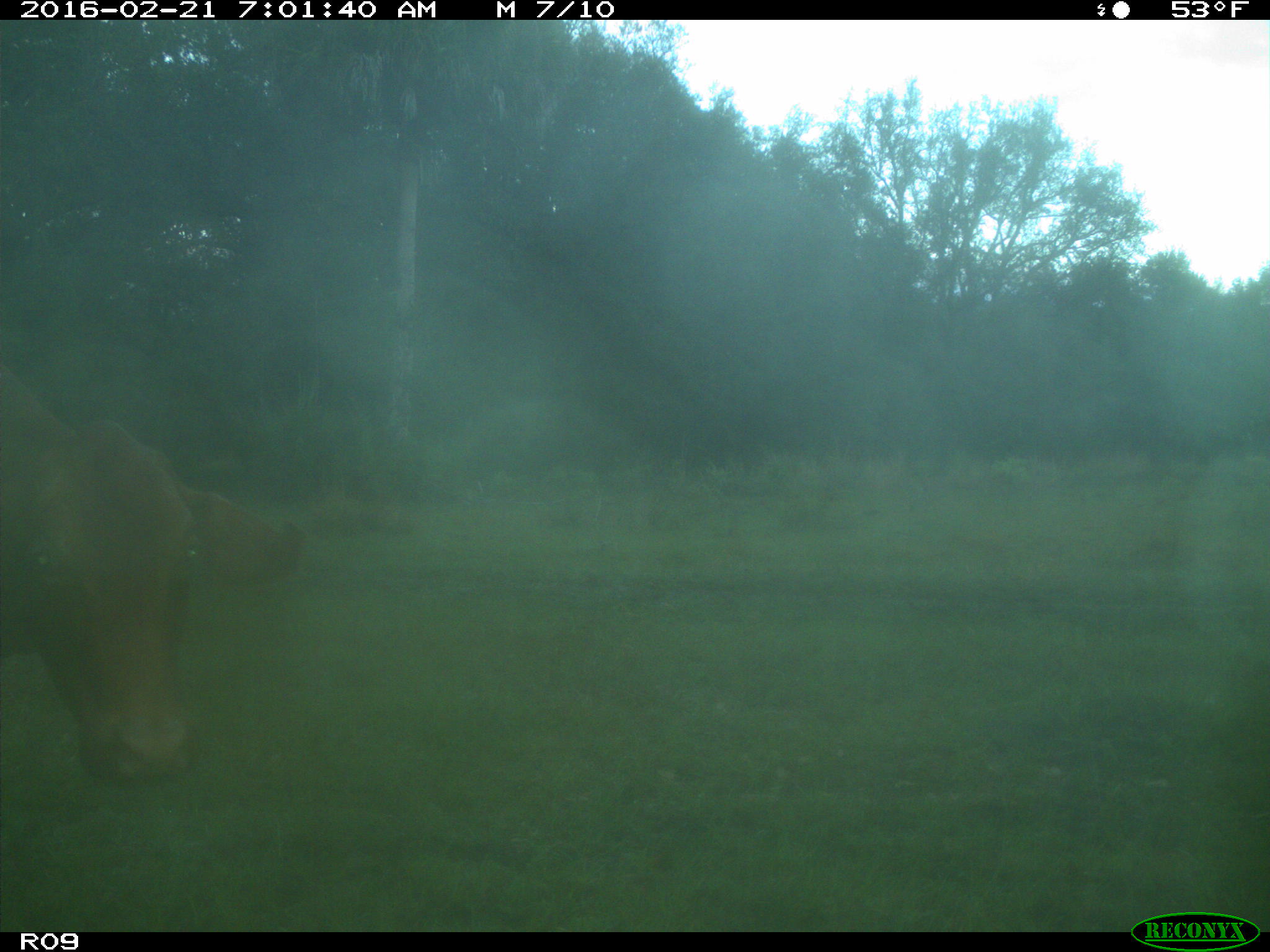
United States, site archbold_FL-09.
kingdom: Animalia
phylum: Chordata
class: Mammalia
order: Artiodactyla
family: Bovidae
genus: Bos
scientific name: Bos taurus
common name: domestic cow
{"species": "Bos taurus (domestic cow)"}